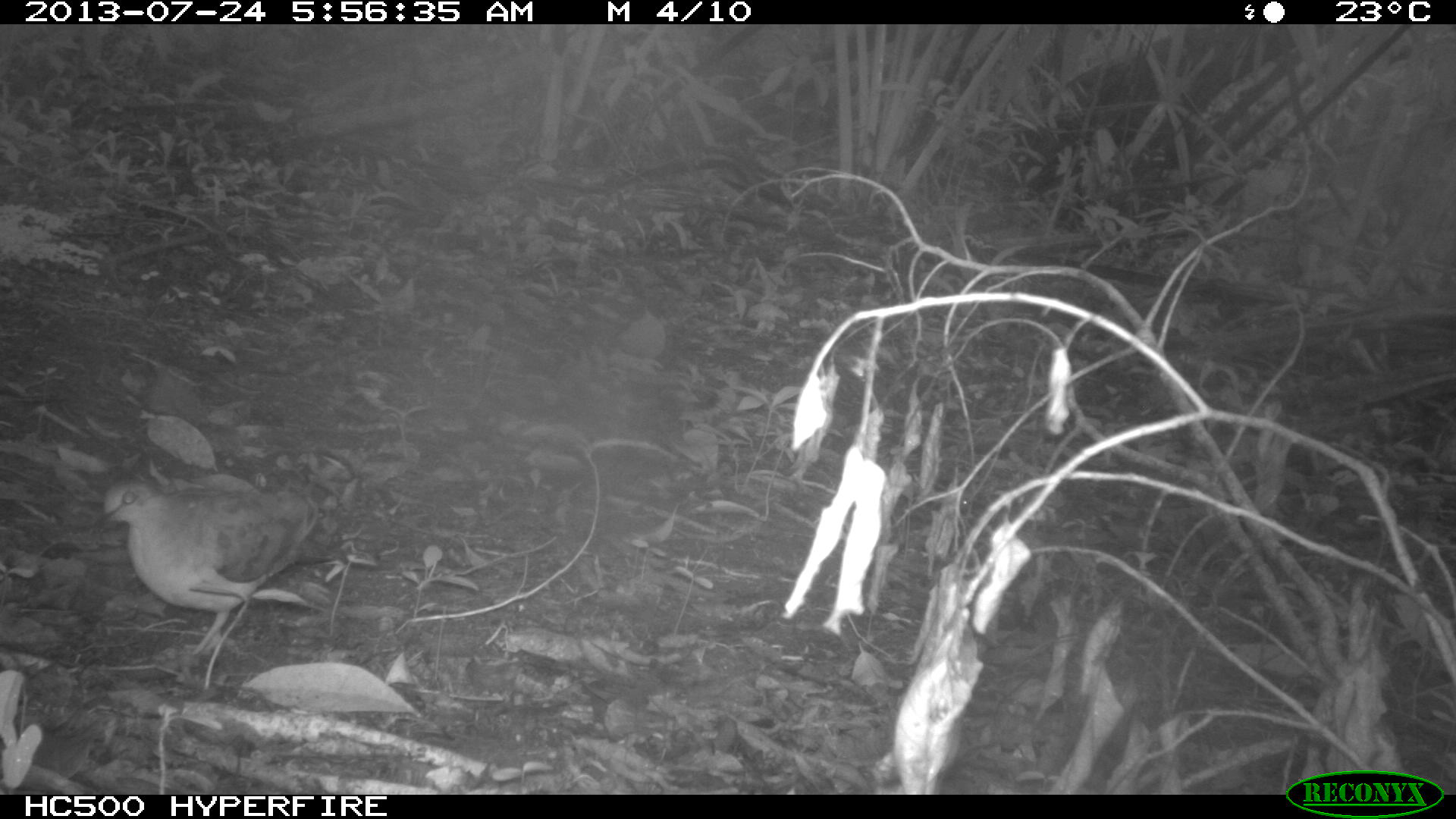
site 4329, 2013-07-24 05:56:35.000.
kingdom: Animalia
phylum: Chordata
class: Aves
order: Columbiformes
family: Columbidae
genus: Leptotila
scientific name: Leptotila plumbeiceps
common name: gray-headed dove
Leptotila plumbeiceps (gray-headed dove), count 1.